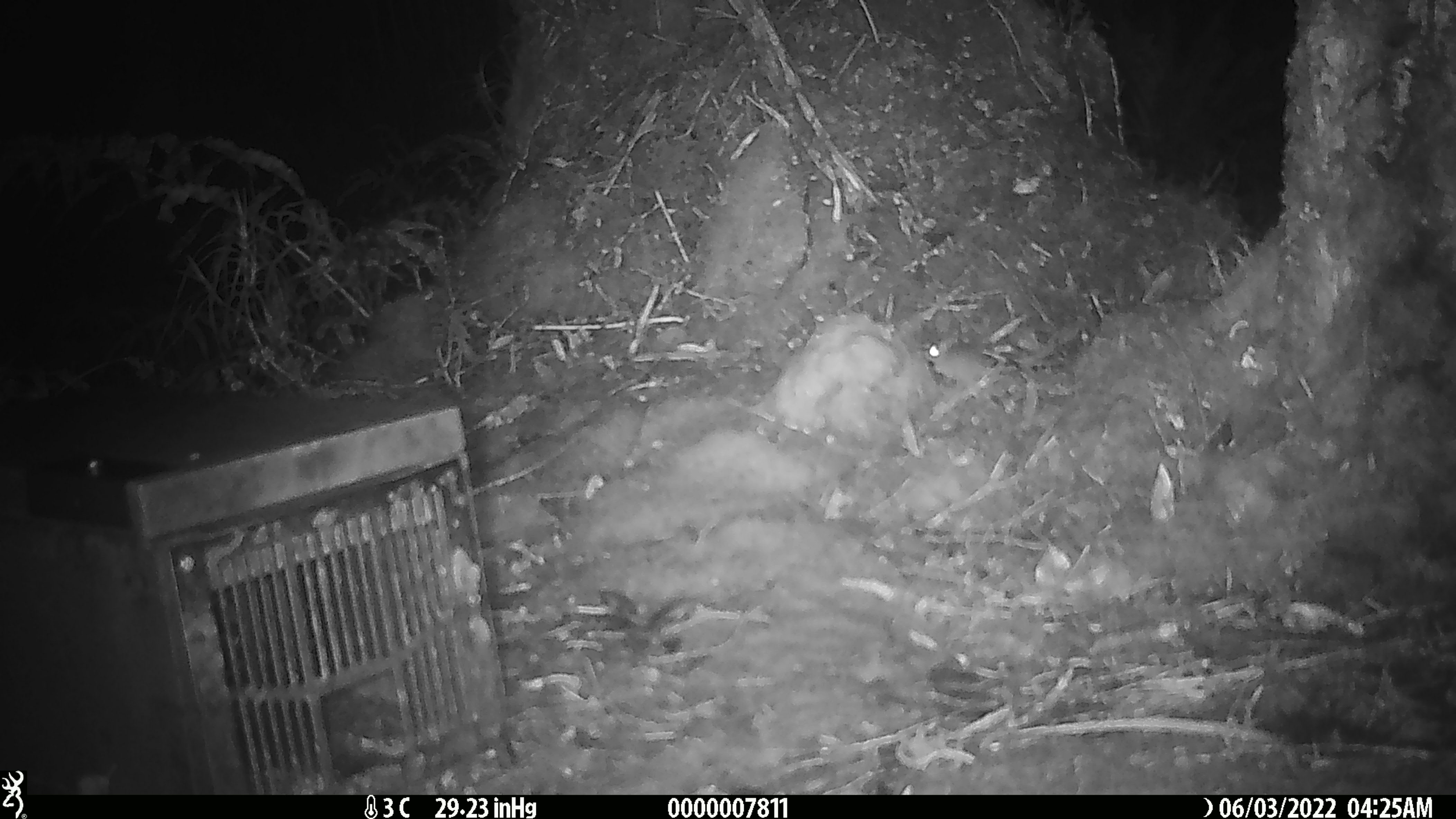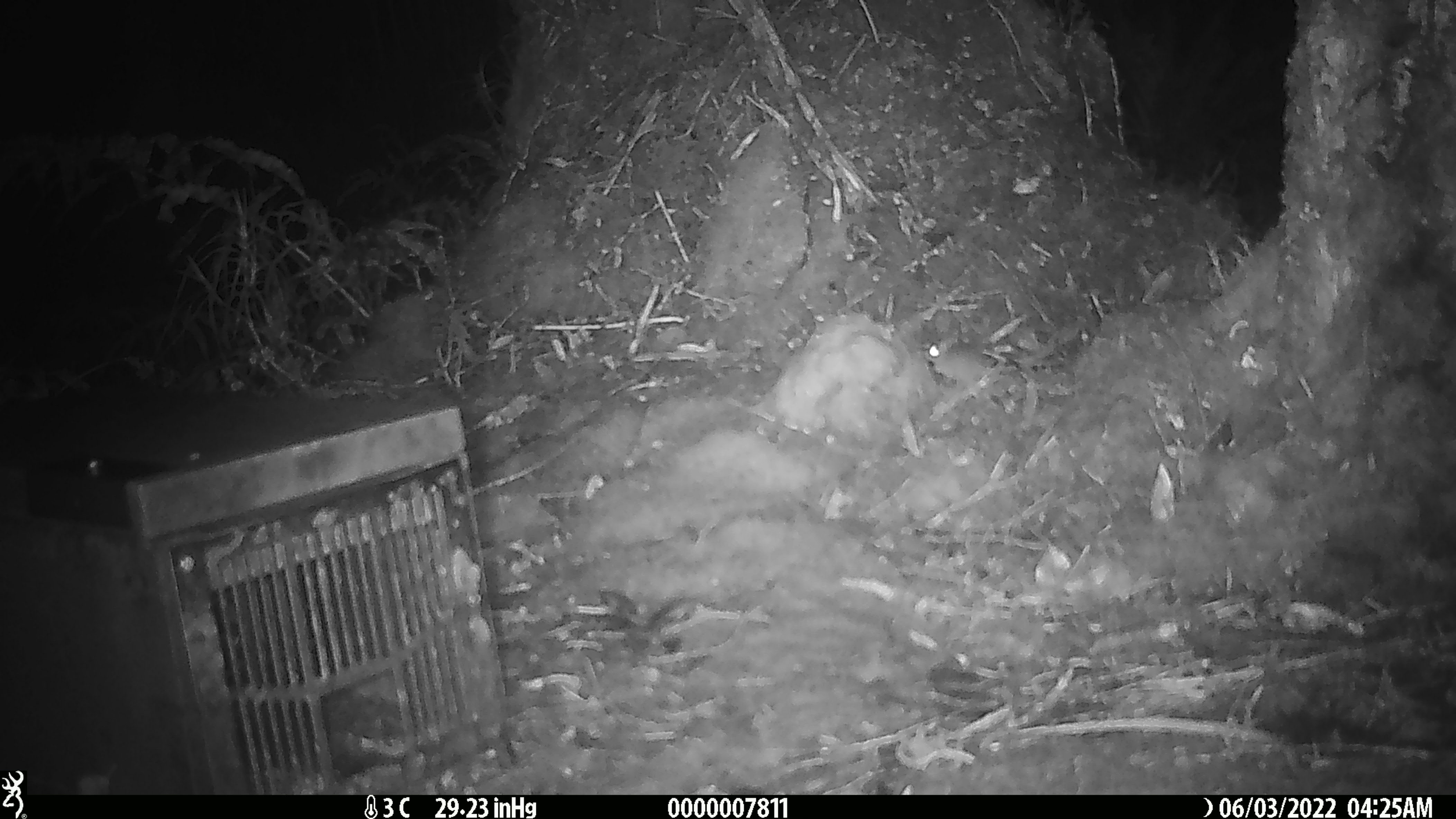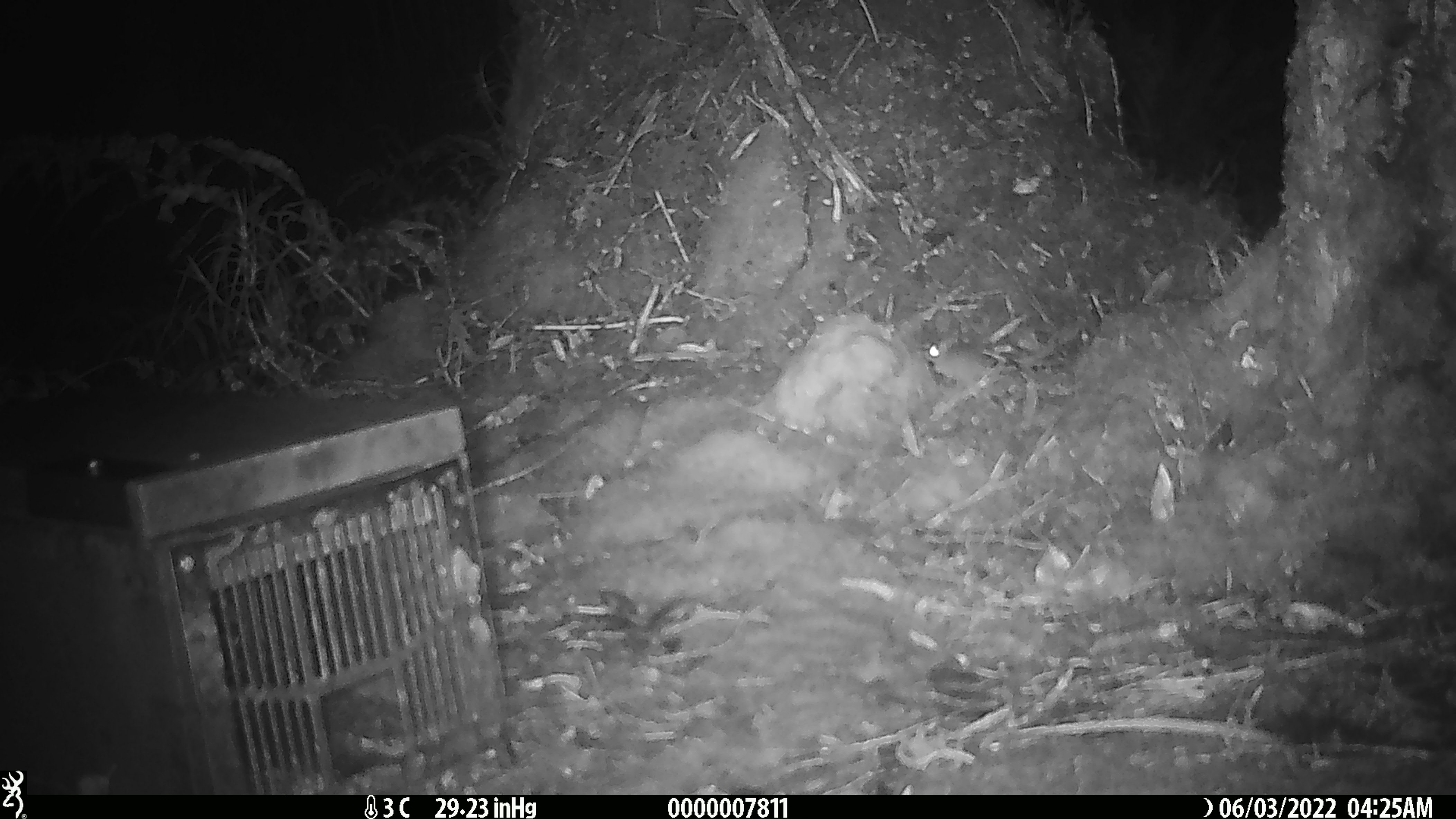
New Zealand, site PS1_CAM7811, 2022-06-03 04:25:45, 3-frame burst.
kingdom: Animalia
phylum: Chordata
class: Mammalia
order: Rodentia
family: Muridae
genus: Mus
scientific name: Mus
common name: mouse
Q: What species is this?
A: Mouse (Mus).